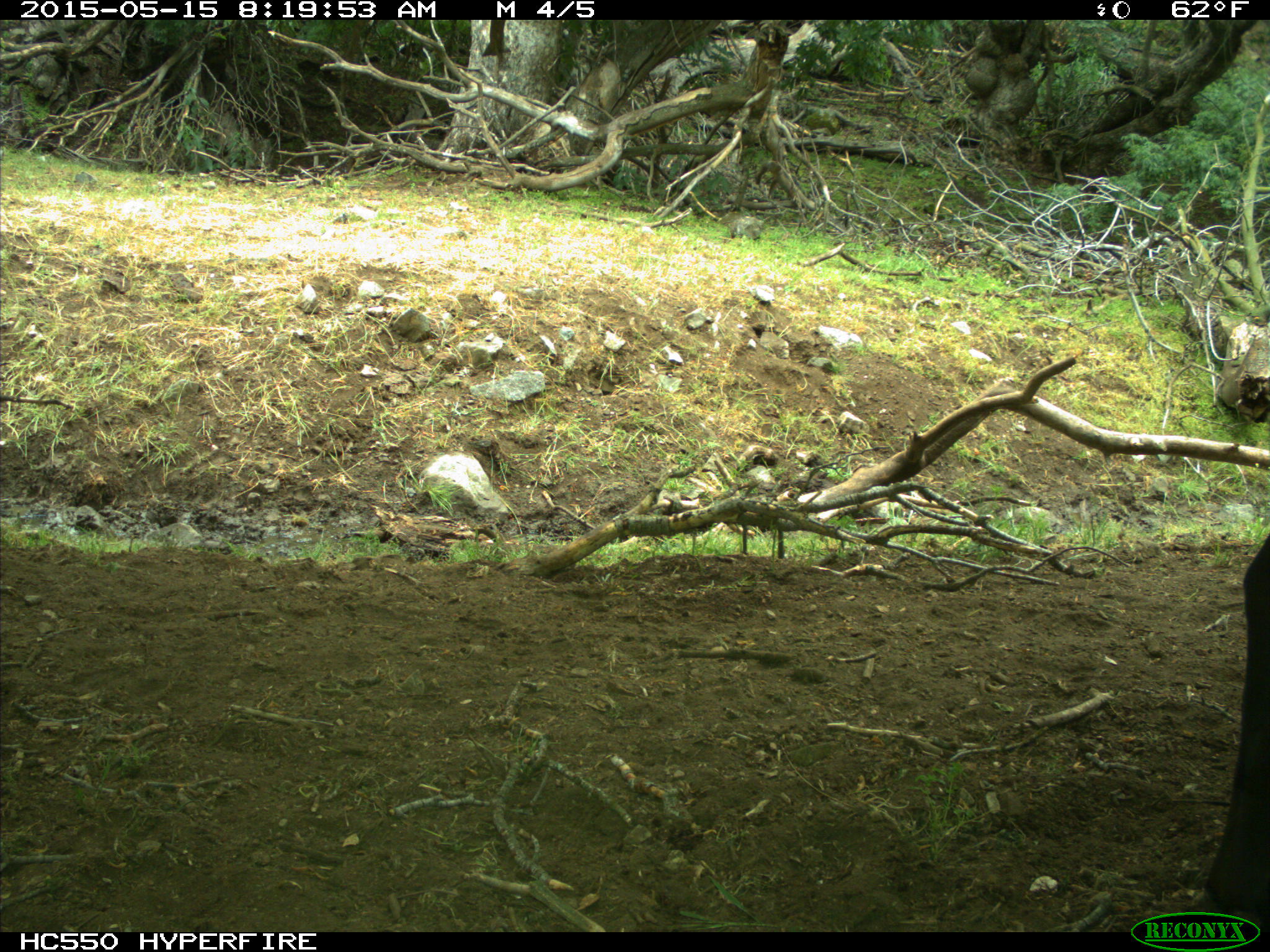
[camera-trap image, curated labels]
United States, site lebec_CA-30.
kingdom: Animalia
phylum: Chordata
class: Mammalia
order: Artiodactyla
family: Bovidae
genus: Bos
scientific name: Bos taurus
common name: domestic cow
Bos taurus (domestic cow).